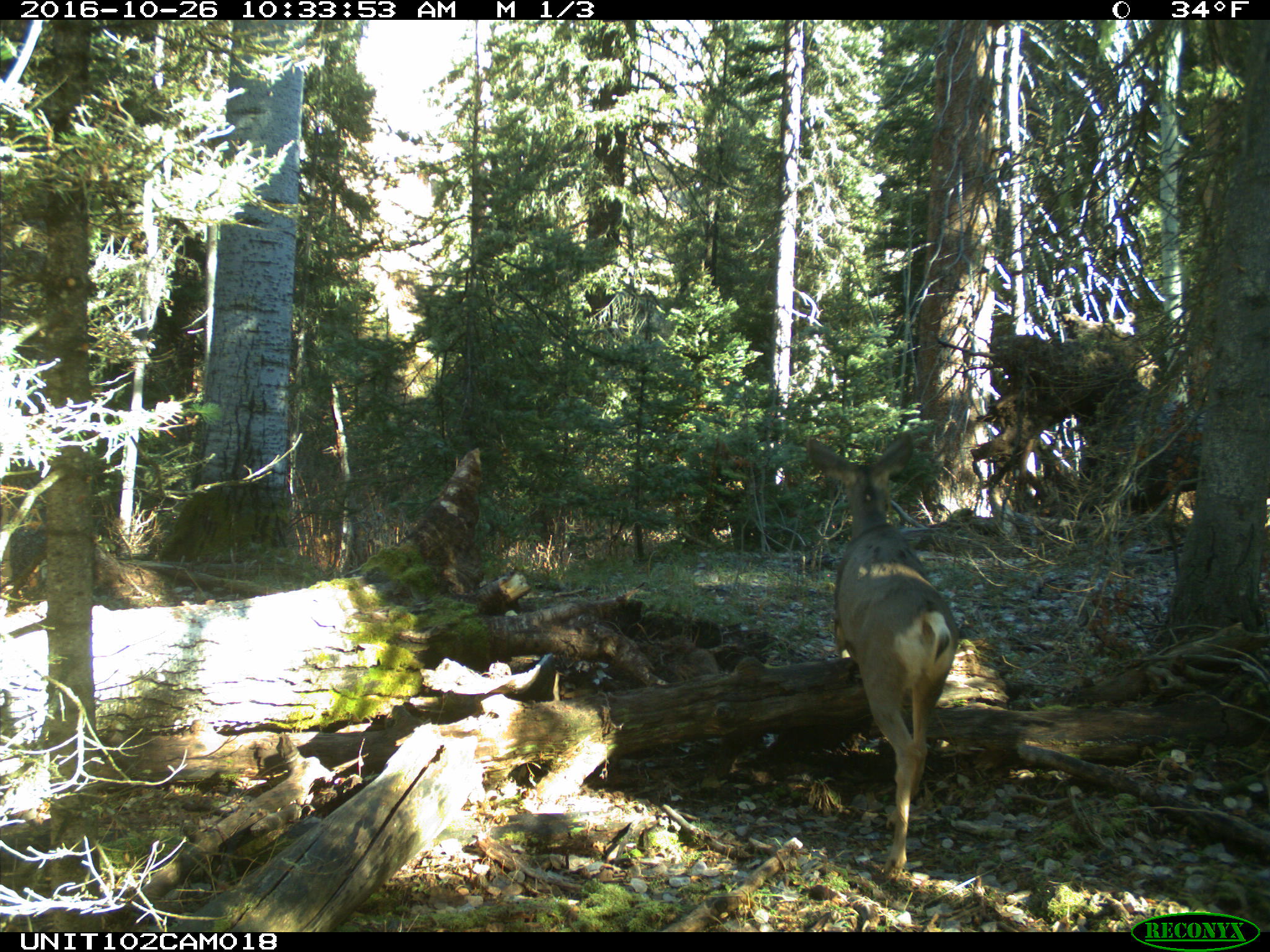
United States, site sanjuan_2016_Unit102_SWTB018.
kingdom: Animalia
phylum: Chordata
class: Mammalia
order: Artiodactyla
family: Cervidae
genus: Odocoileus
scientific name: Odocoileus hemionus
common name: mule deer